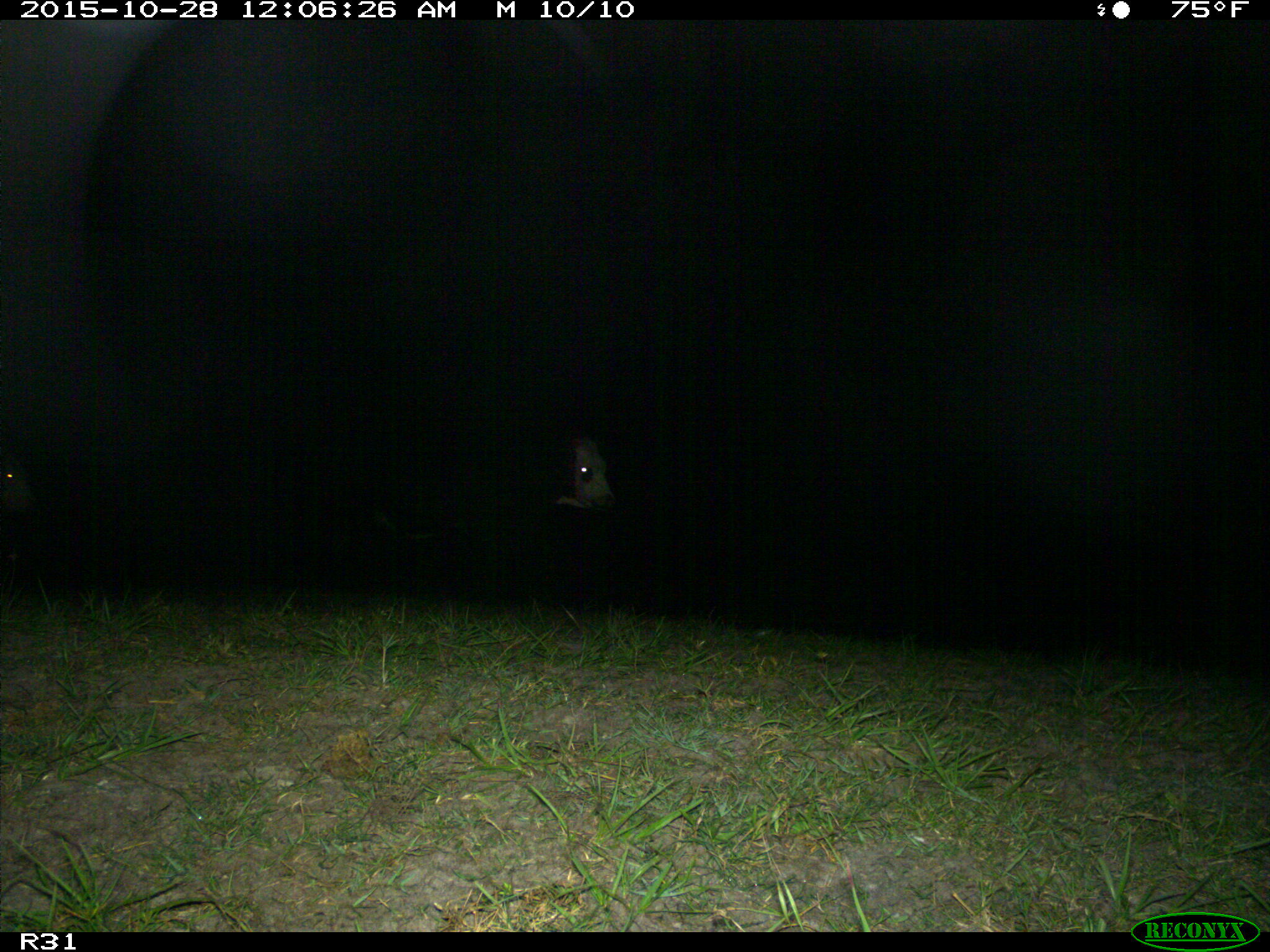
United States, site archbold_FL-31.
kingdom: Animalia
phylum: Chordata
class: Mammalia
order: Artiodactyla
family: Bovidae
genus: Bos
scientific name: Bos taurus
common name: domestic cow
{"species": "Bos taurus (domestic cow)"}